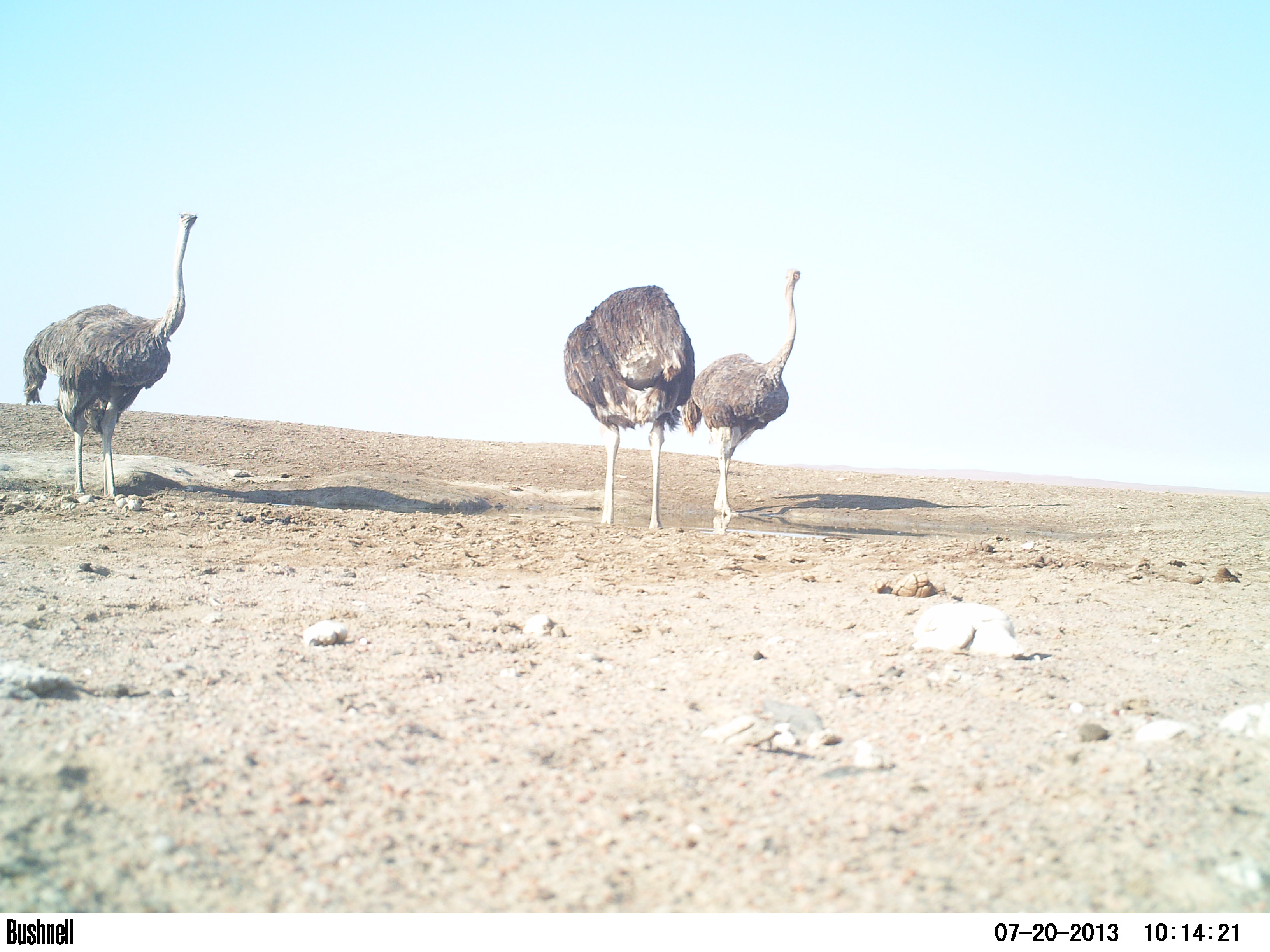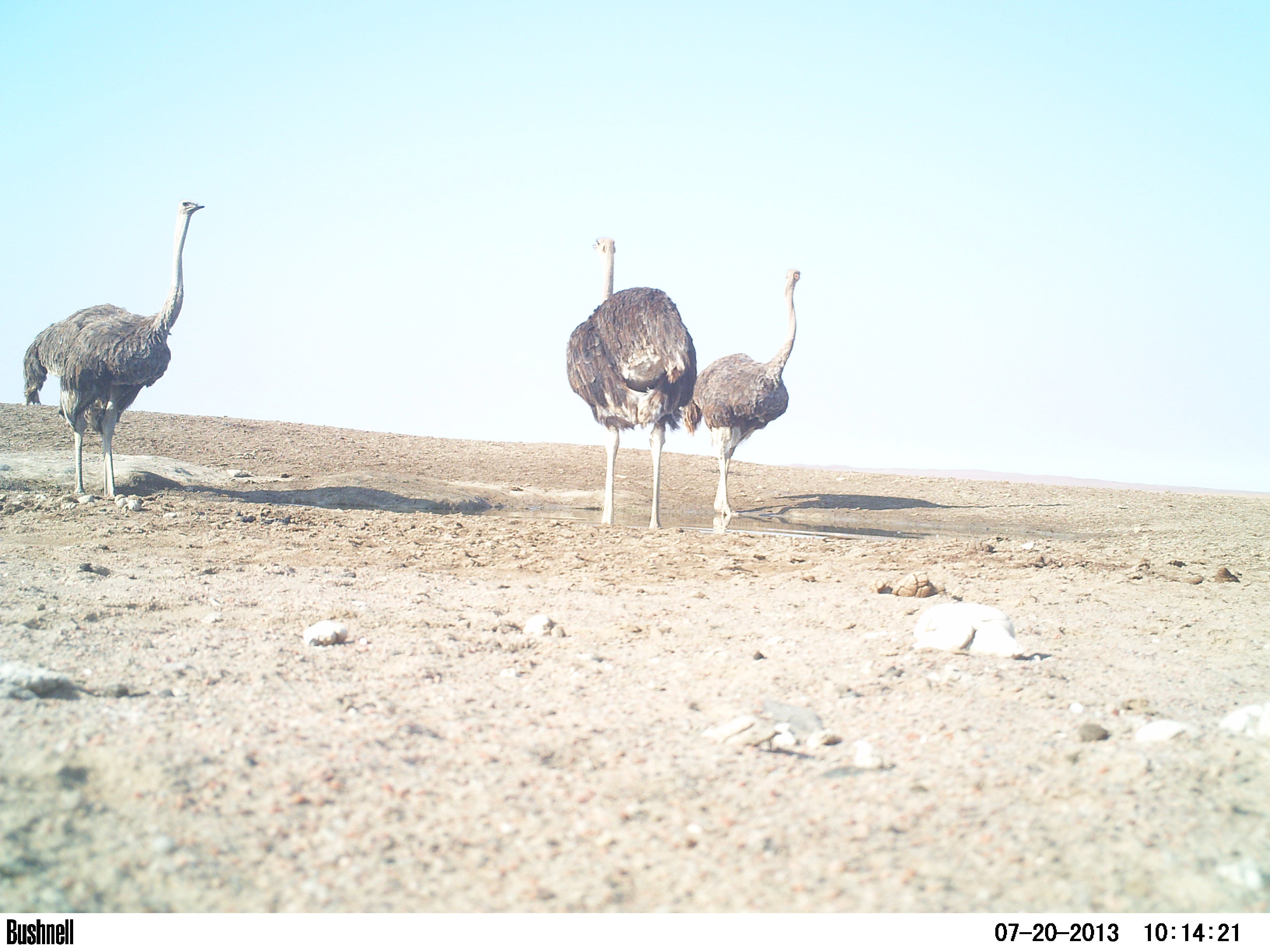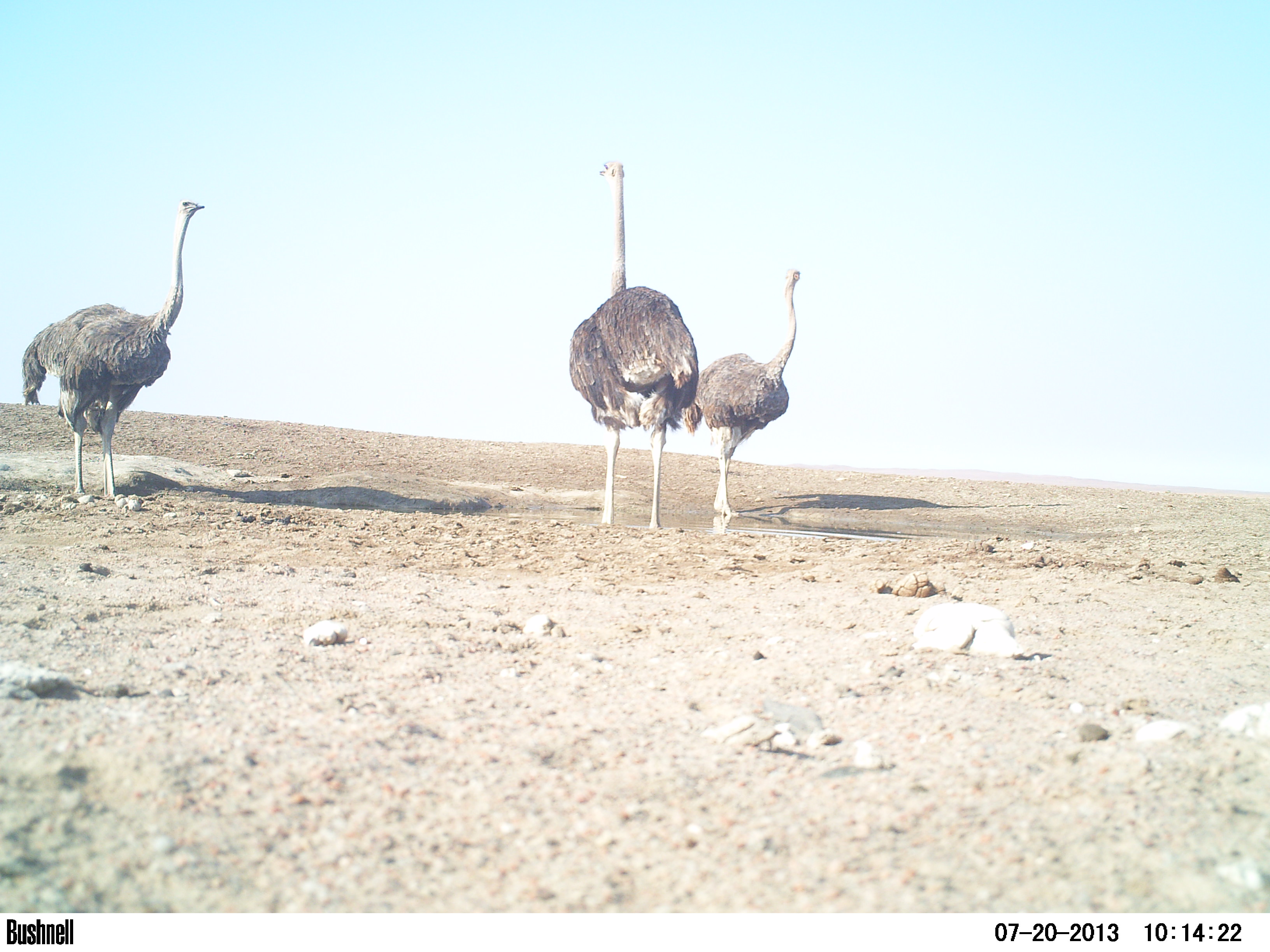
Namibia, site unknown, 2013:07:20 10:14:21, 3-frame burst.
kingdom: Animalia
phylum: Chordata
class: Aves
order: Struthioniformes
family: Struthionidae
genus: Struthio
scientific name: Struthio camelus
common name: common ostrich